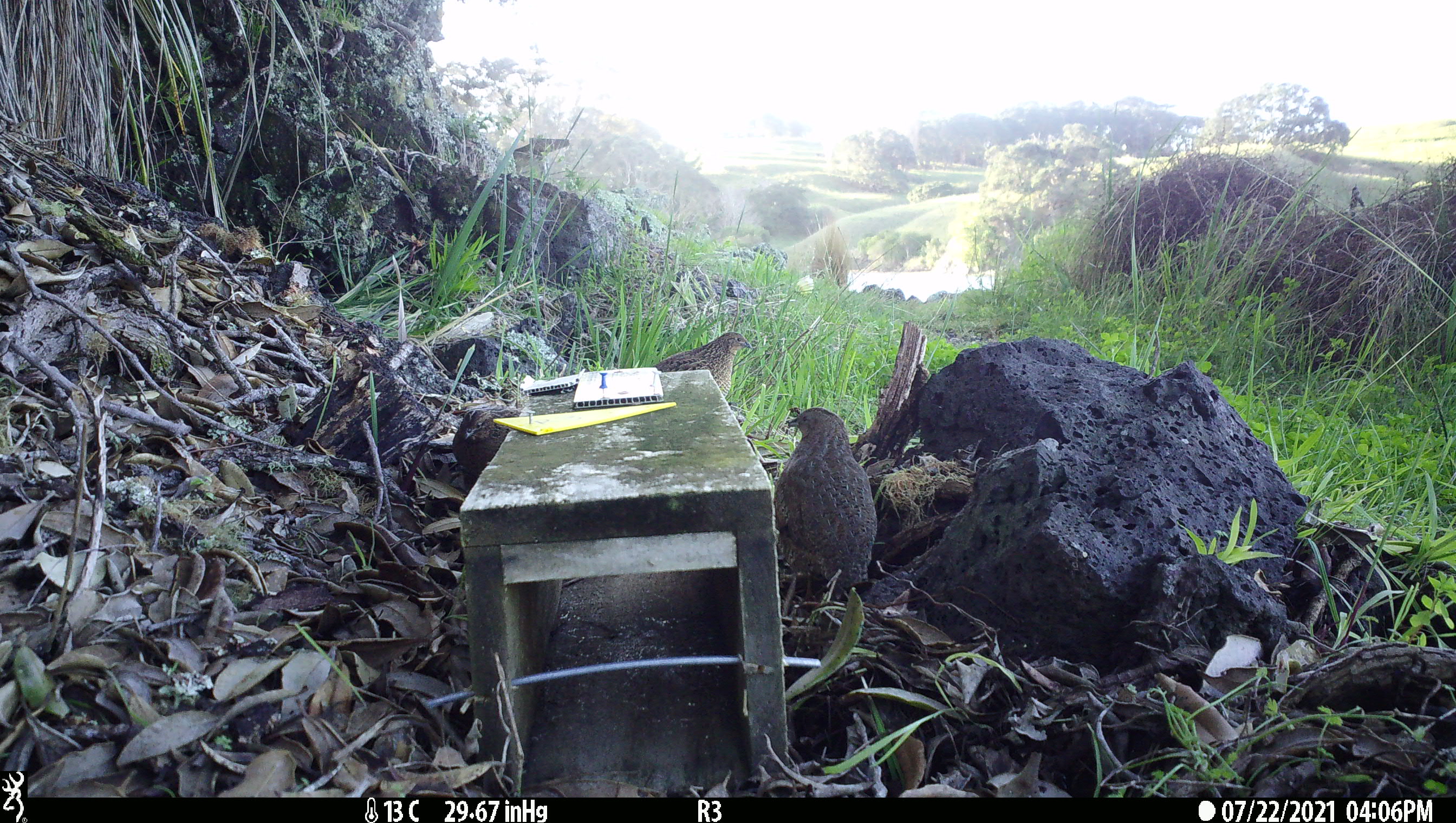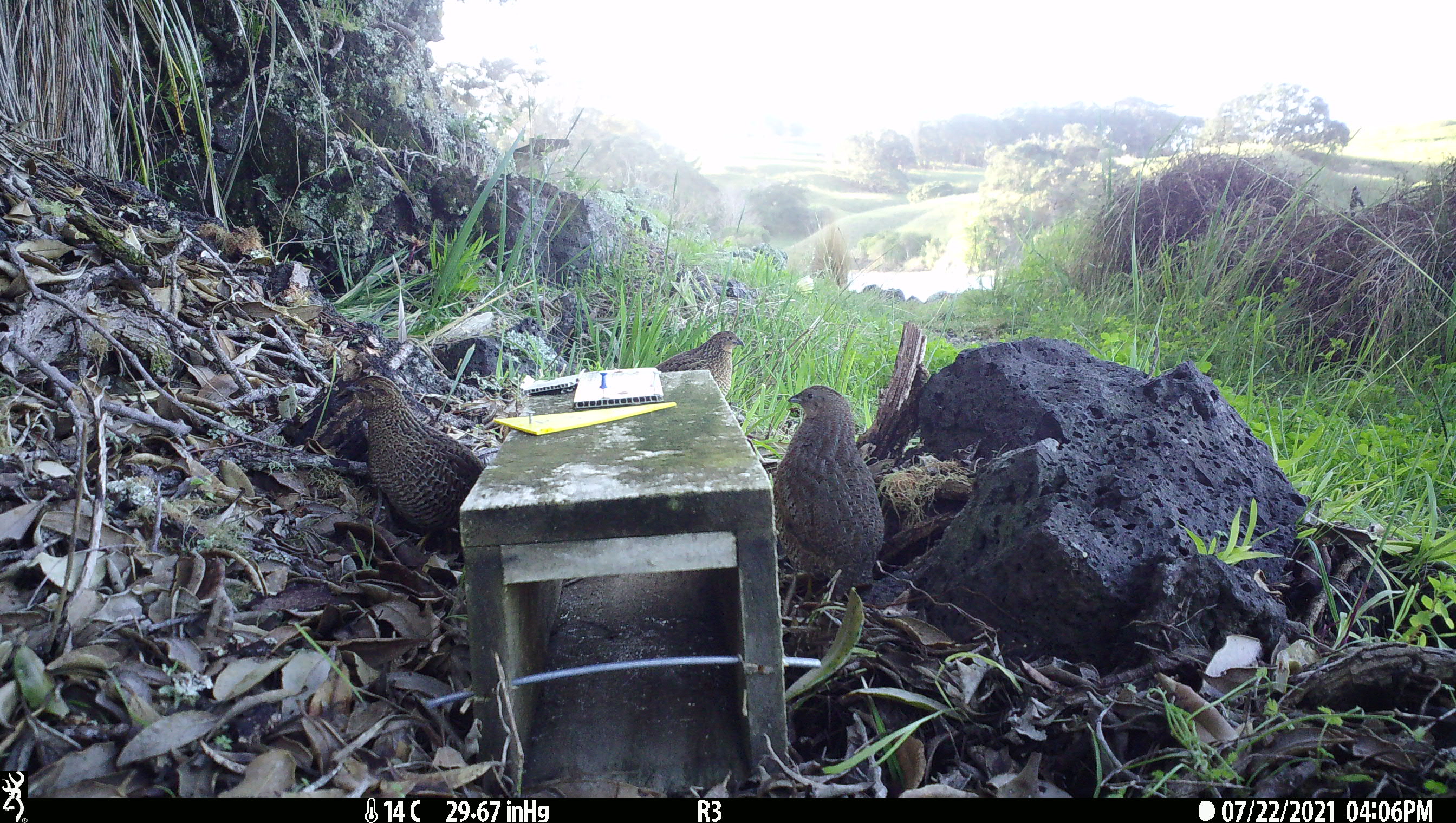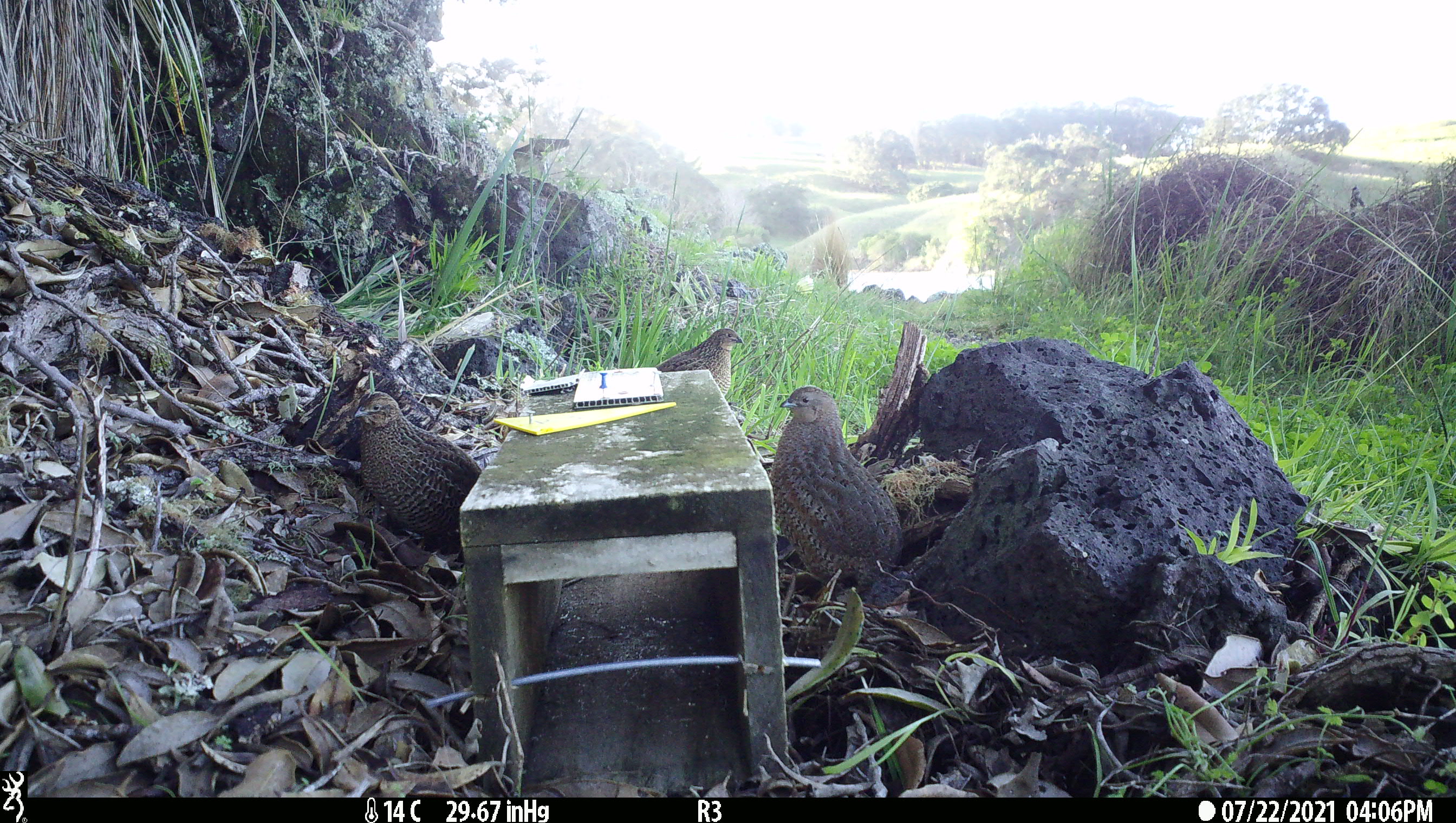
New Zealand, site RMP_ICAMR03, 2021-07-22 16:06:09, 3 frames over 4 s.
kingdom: Animalia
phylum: Chordata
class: Aves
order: Galliformes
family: Phasianidae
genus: Synoicus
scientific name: Synoicus ypsilophorus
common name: brown quail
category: quail brown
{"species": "quail brown (brown quail) (Synoicus ypsilophorus)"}